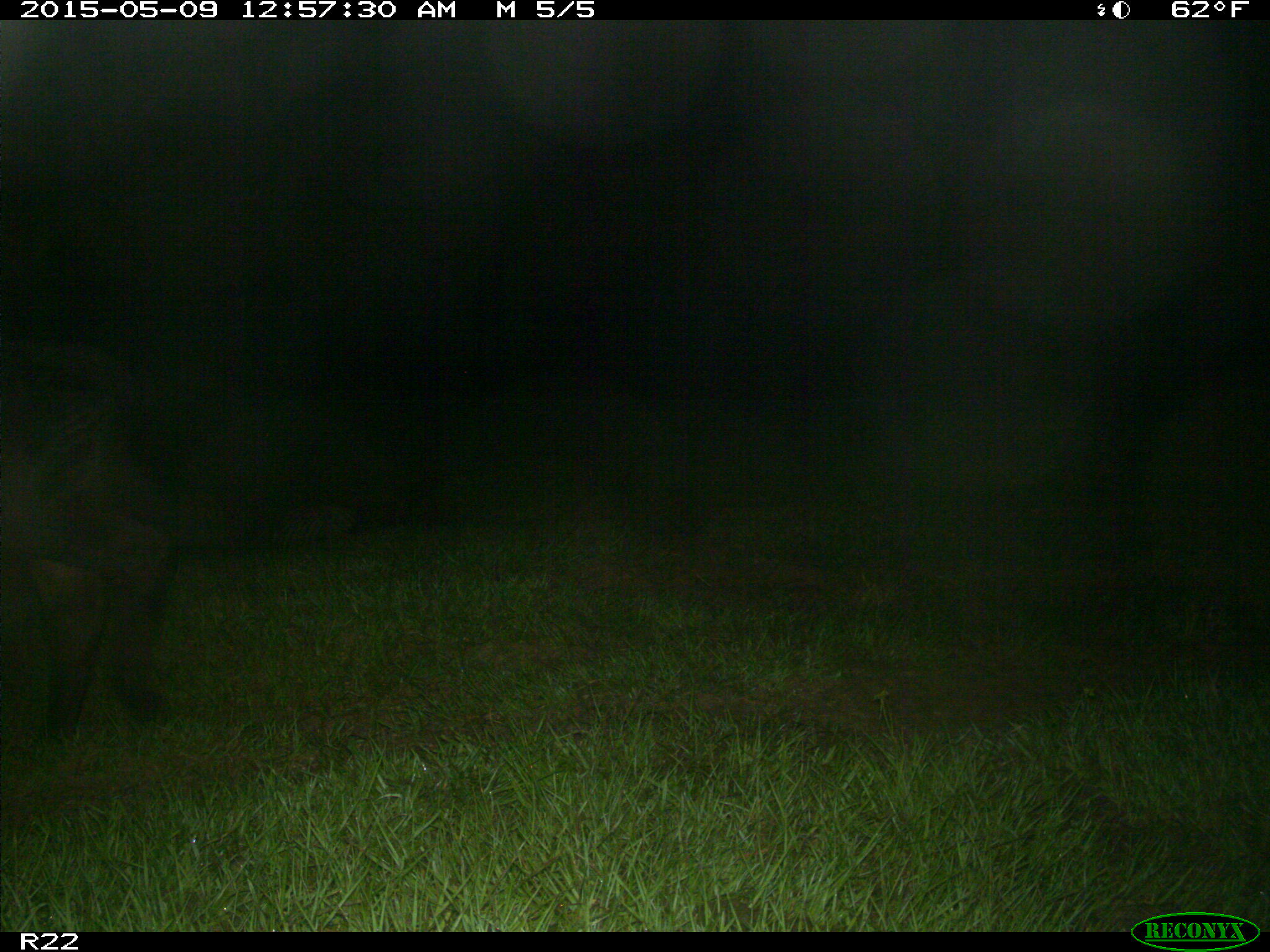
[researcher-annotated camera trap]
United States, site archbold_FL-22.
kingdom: Animalia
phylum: Chordata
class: Mammalia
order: Artiodactyla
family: Bovidae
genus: Bos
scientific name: Bos taurus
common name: domestic cow